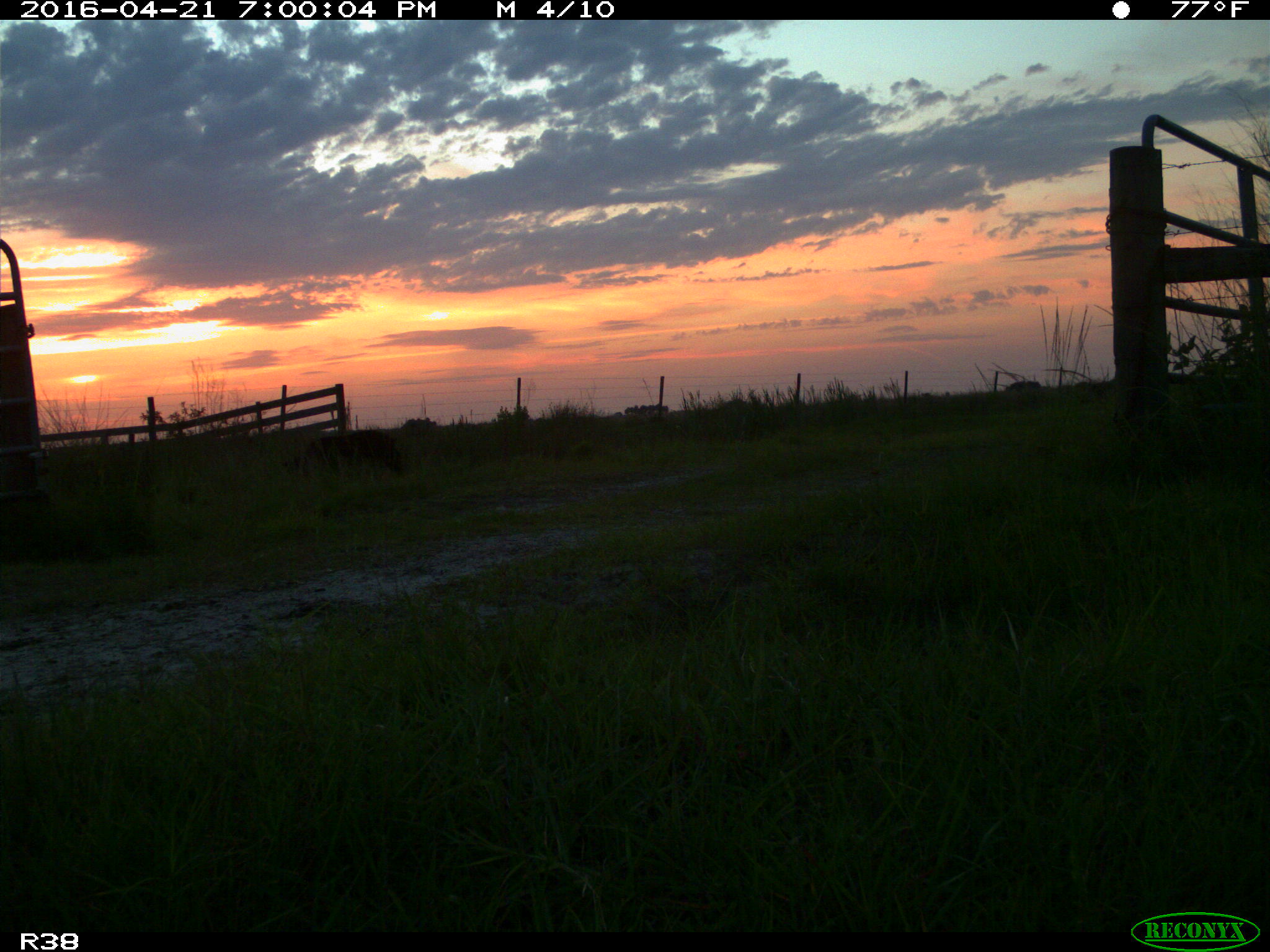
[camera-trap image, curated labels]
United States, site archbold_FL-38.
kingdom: Animalia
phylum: Chordata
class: Mammalia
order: Artiodactyla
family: Suidae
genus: Sus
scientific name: Sus scrofa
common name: wild boar